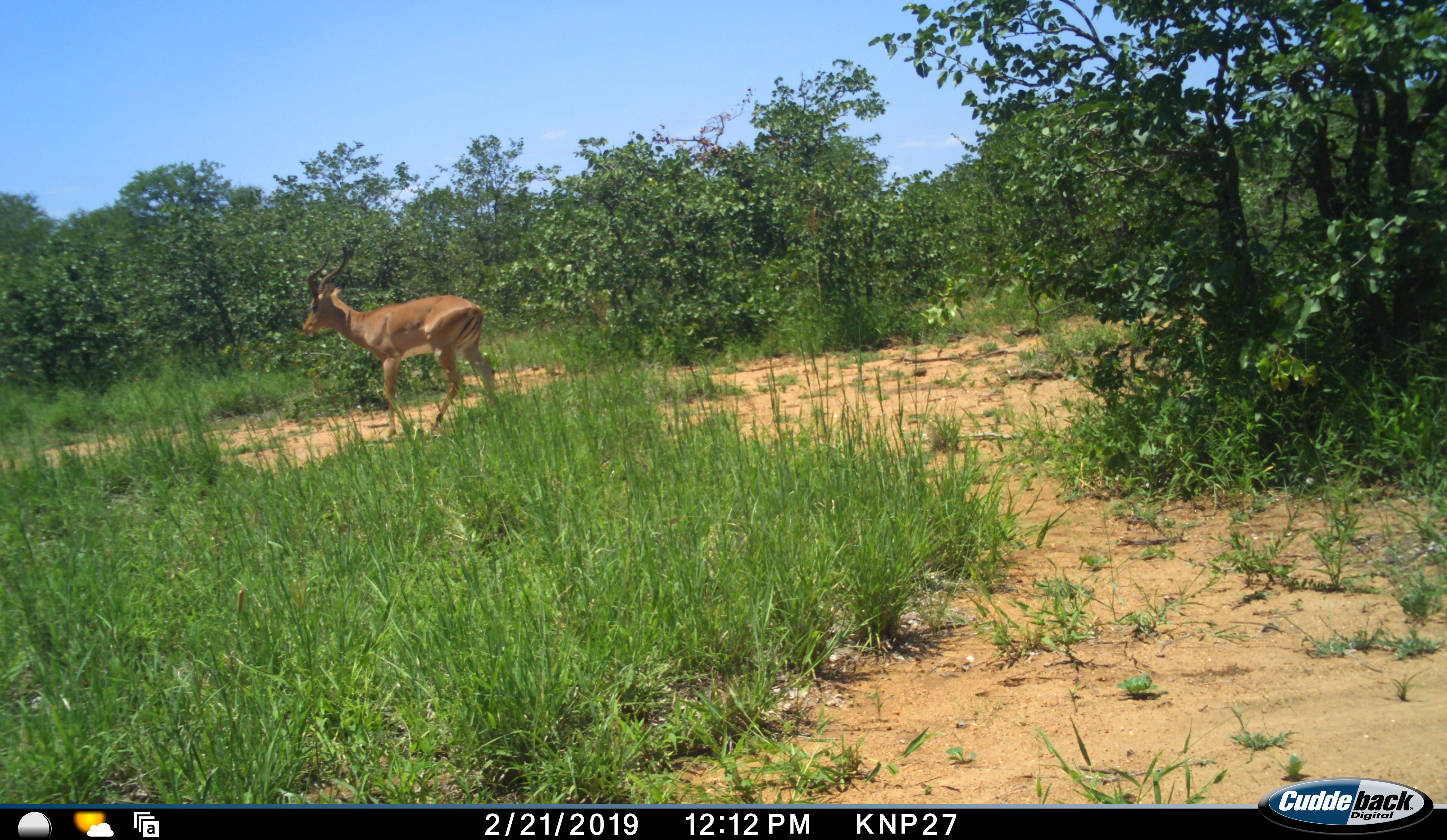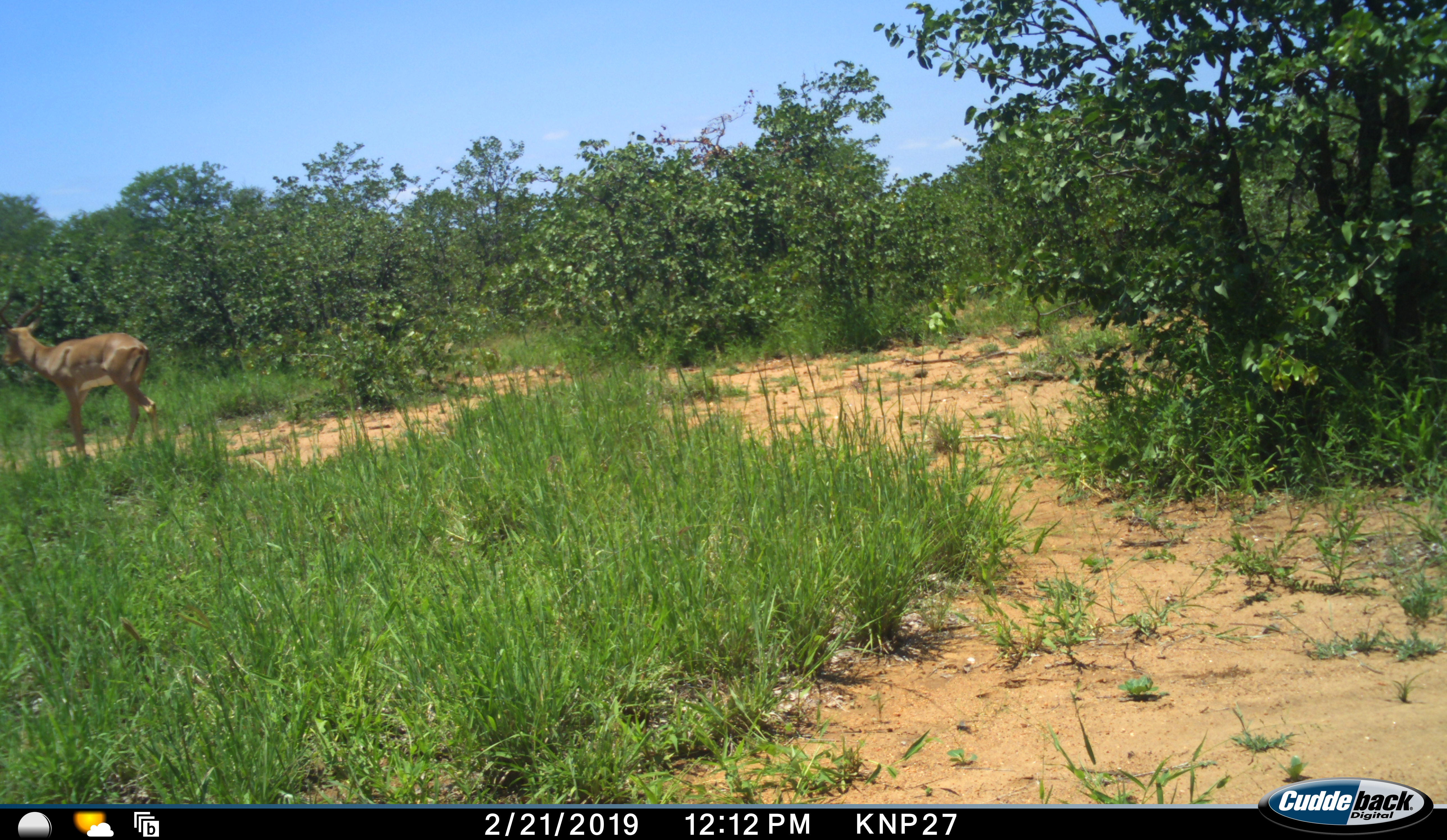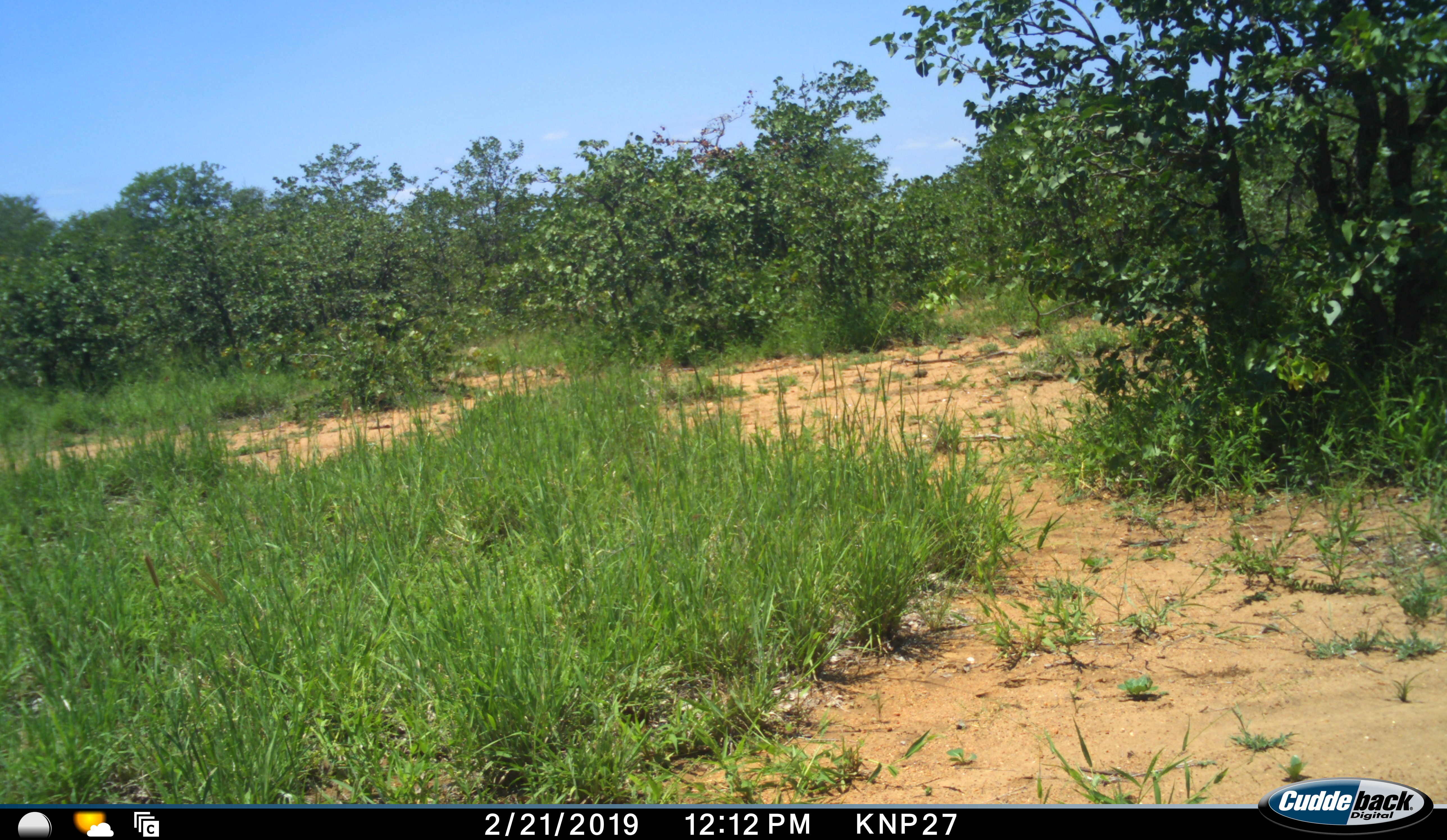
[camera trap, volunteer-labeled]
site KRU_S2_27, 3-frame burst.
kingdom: Animalia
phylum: Chordata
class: Mammalia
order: Artiodactyla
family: Bovidae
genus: Aepyceros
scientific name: Aepyceros melampus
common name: impala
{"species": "impala (Aepyceros melampus)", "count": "1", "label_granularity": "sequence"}